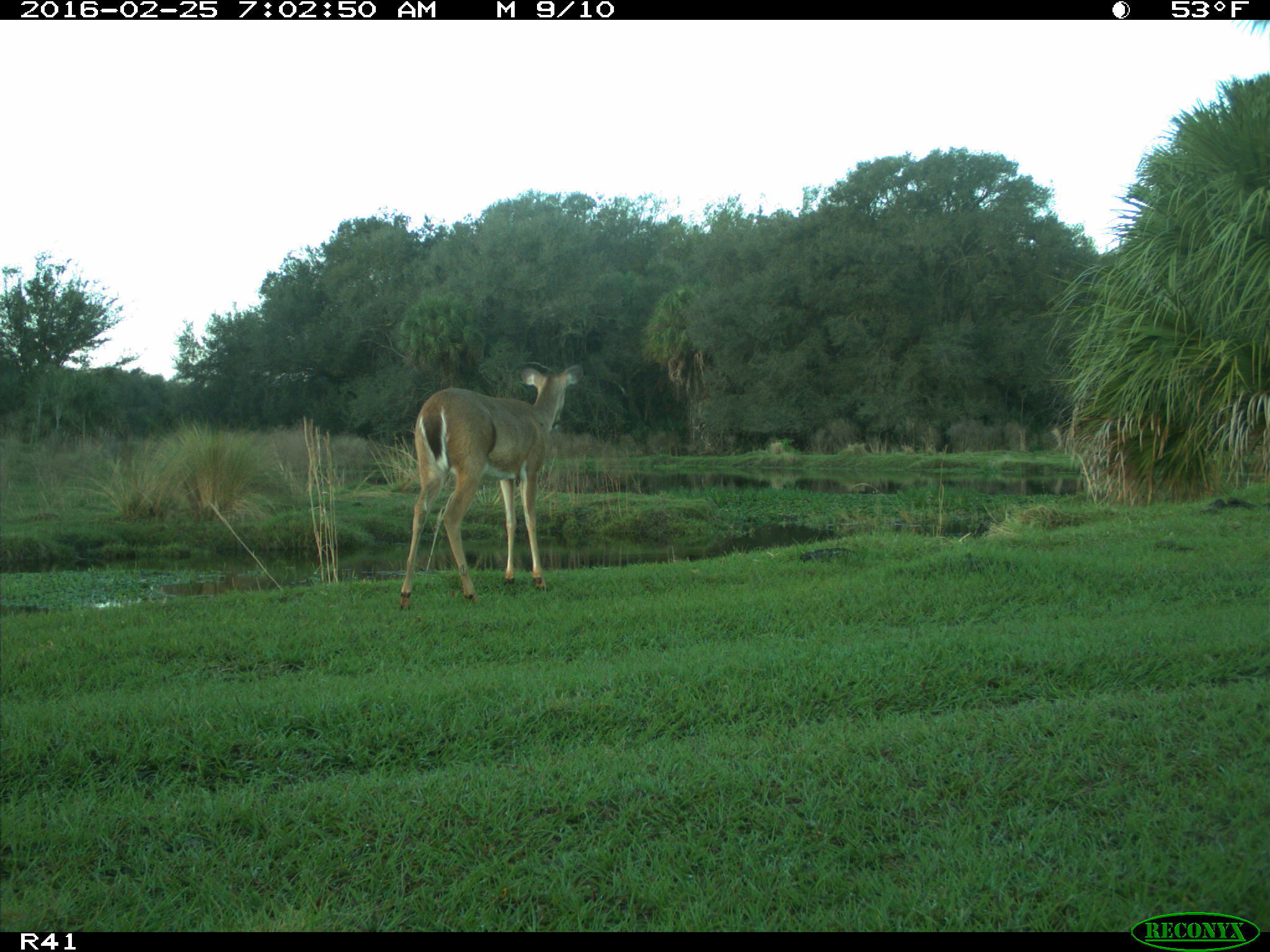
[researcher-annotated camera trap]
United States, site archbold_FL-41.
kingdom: Animalia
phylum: Chordata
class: Mammalia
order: Artiodactyla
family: Cervidae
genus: Odocoileus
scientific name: Odocoileus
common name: deer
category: unidentified deer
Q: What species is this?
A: Unidentified deer (deer) (Odocoileus).